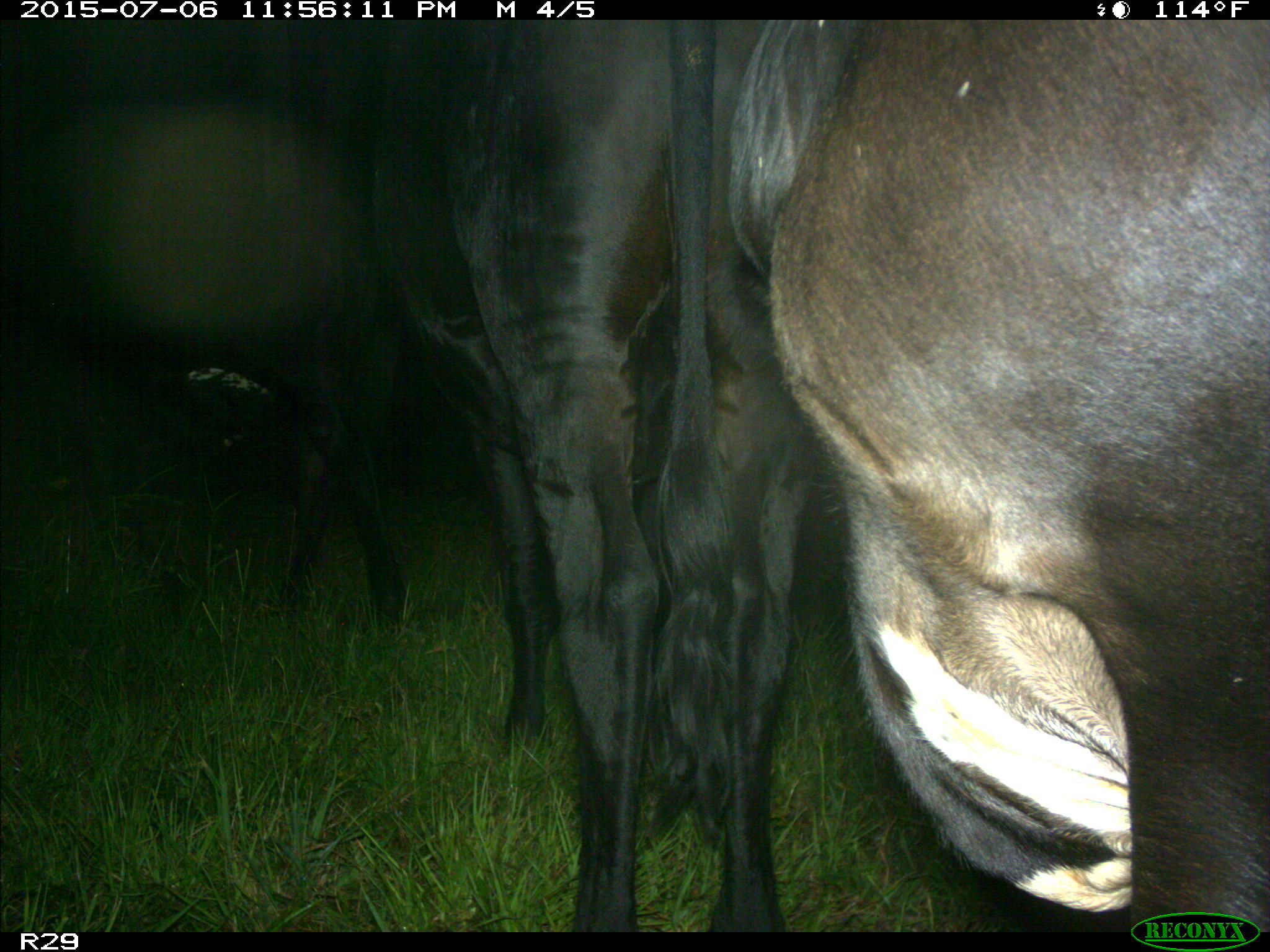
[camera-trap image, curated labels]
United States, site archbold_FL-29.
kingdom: Animalia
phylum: Chordata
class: Mammalia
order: Artiodactyla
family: Bovidae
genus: Bos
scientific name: Bos taurus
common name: domestic cow